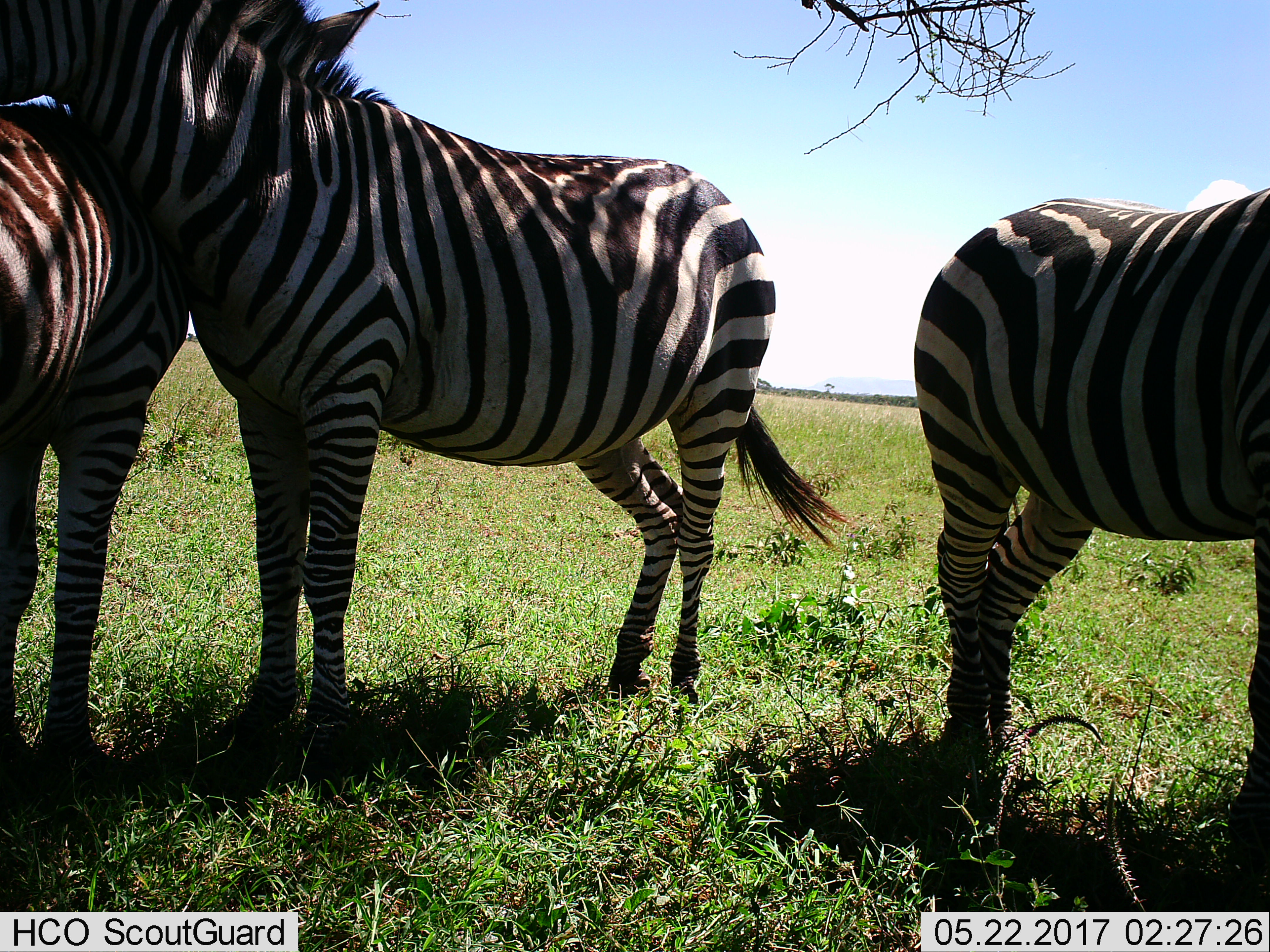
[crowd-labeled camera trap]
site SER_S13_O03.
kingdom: Animalia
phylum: Chordata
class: Mammalia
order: Perissodactyla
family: Equidae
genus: Equus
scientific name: Equus quagga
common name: plains zebra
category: zebraplains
Zebraplains (plains zebra) (Equus quagga), count 3. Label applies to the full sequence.